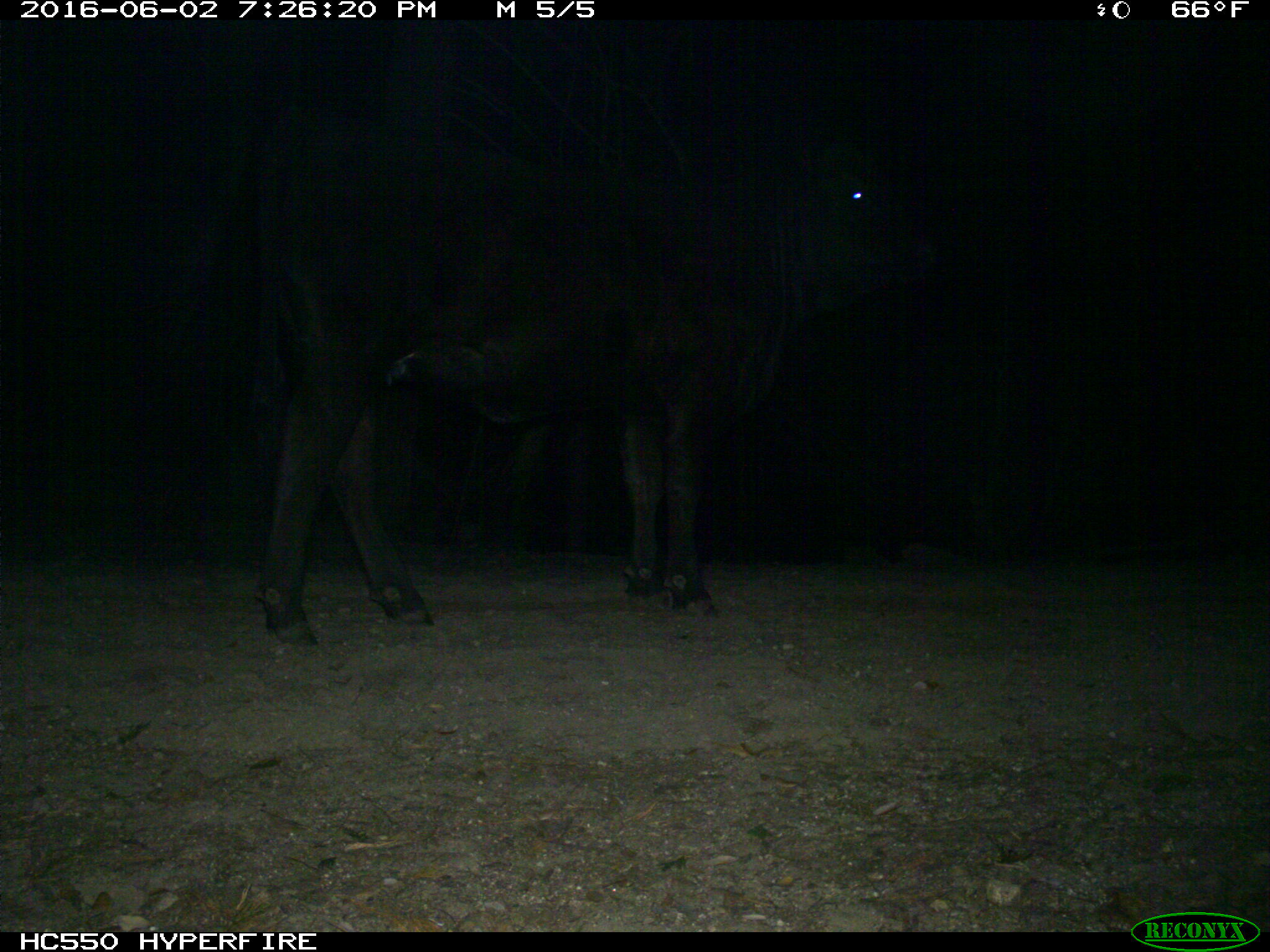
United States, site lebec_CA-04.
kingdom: Animalia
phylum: Chordata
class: Mammalia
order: Artiodactyla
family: Bovidae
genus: Bos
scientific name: Bos taurus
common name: domestic cow